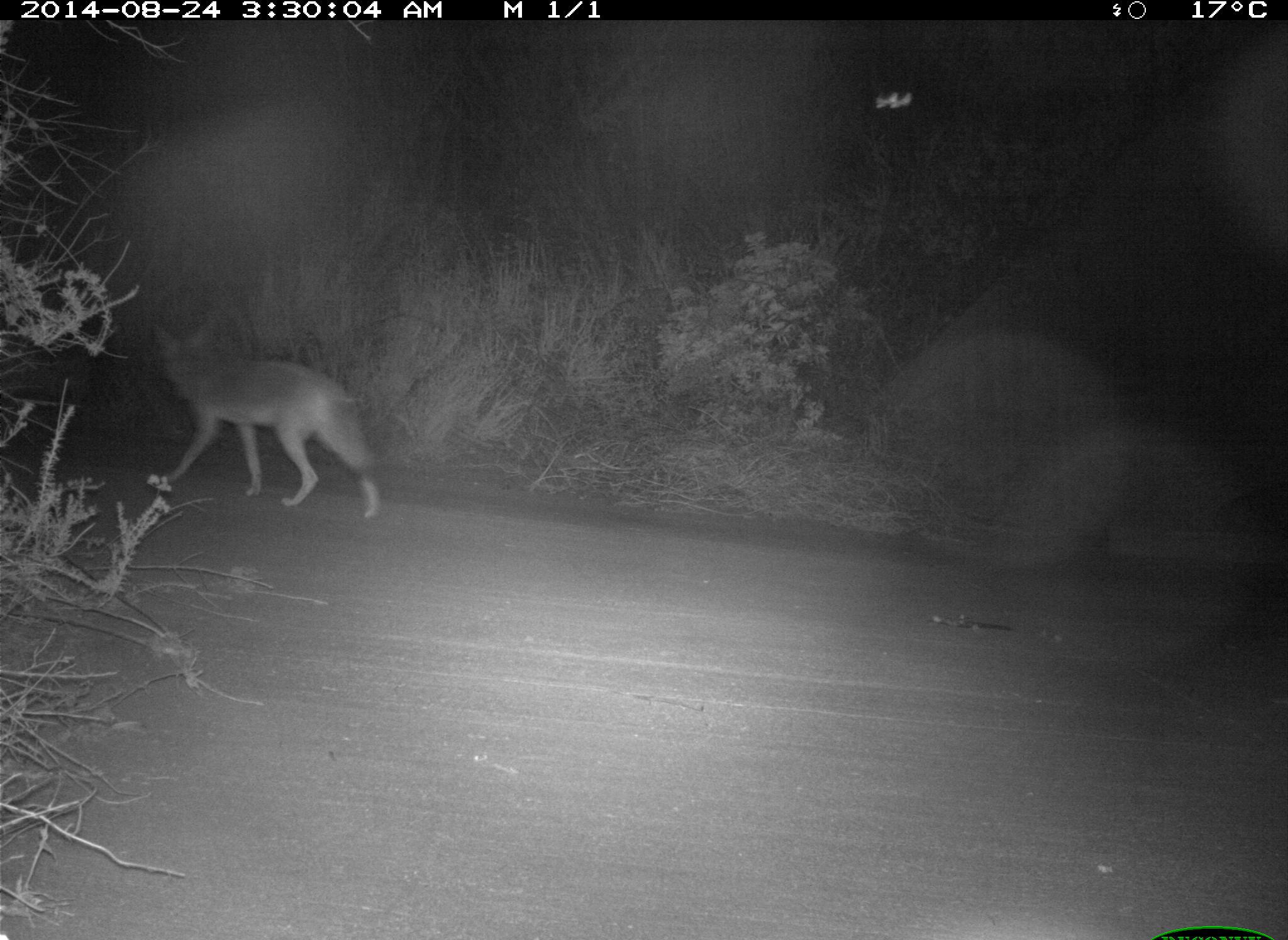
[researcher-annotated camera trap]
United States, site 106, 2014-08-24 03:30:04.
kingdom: Animalia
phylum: Chordata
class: Mammalia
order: Carnivora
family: Canidae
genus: Canis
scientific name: Canis latrans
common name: coyote